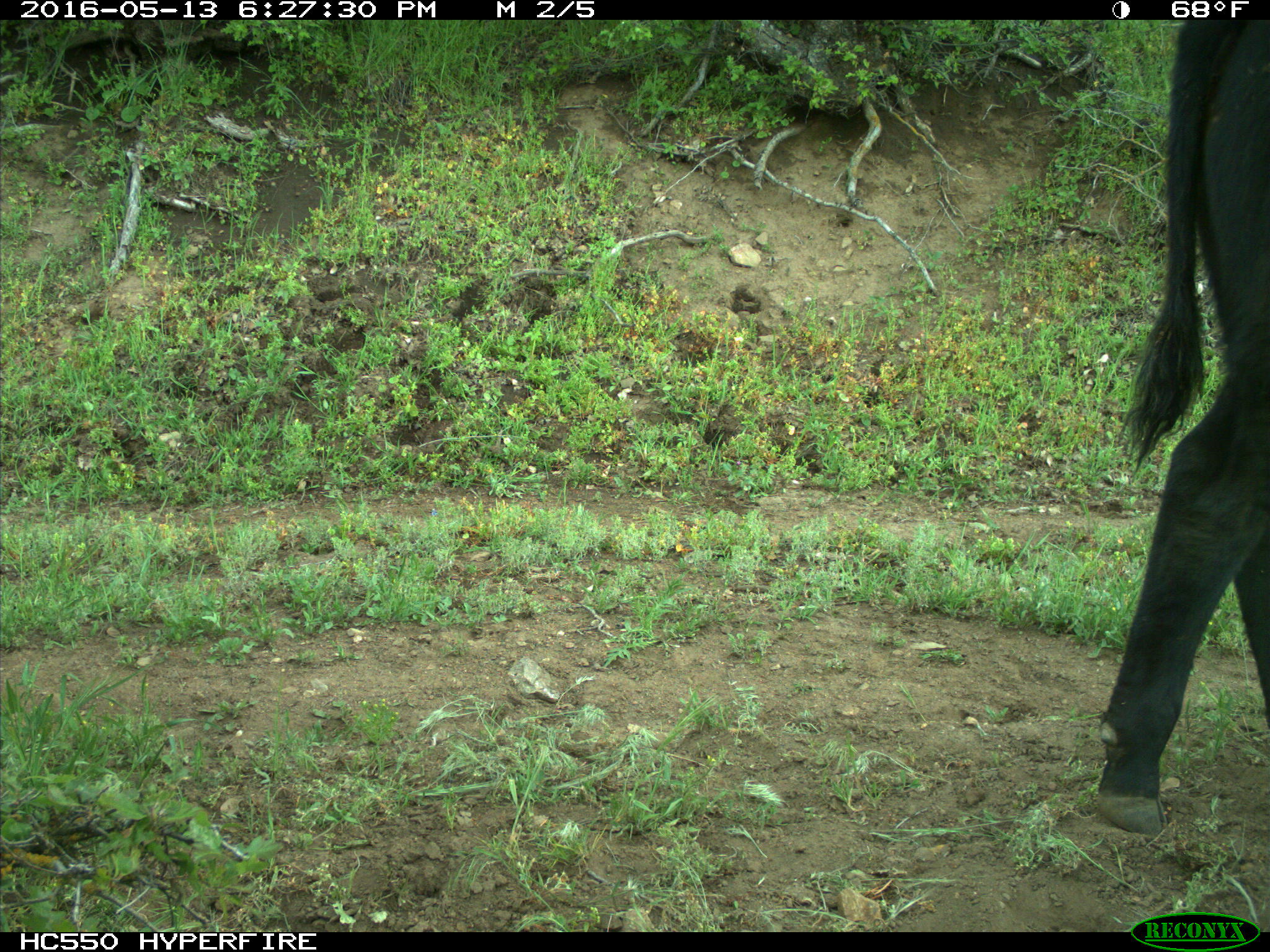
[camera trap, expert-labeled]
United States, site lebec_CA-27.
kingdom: Animalia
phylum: Chordata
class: Mammalia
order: Artiodactyla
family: Bovidae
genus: Bos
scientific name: Bos taurus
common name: domestic cow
Bos taurus (domestic cow).